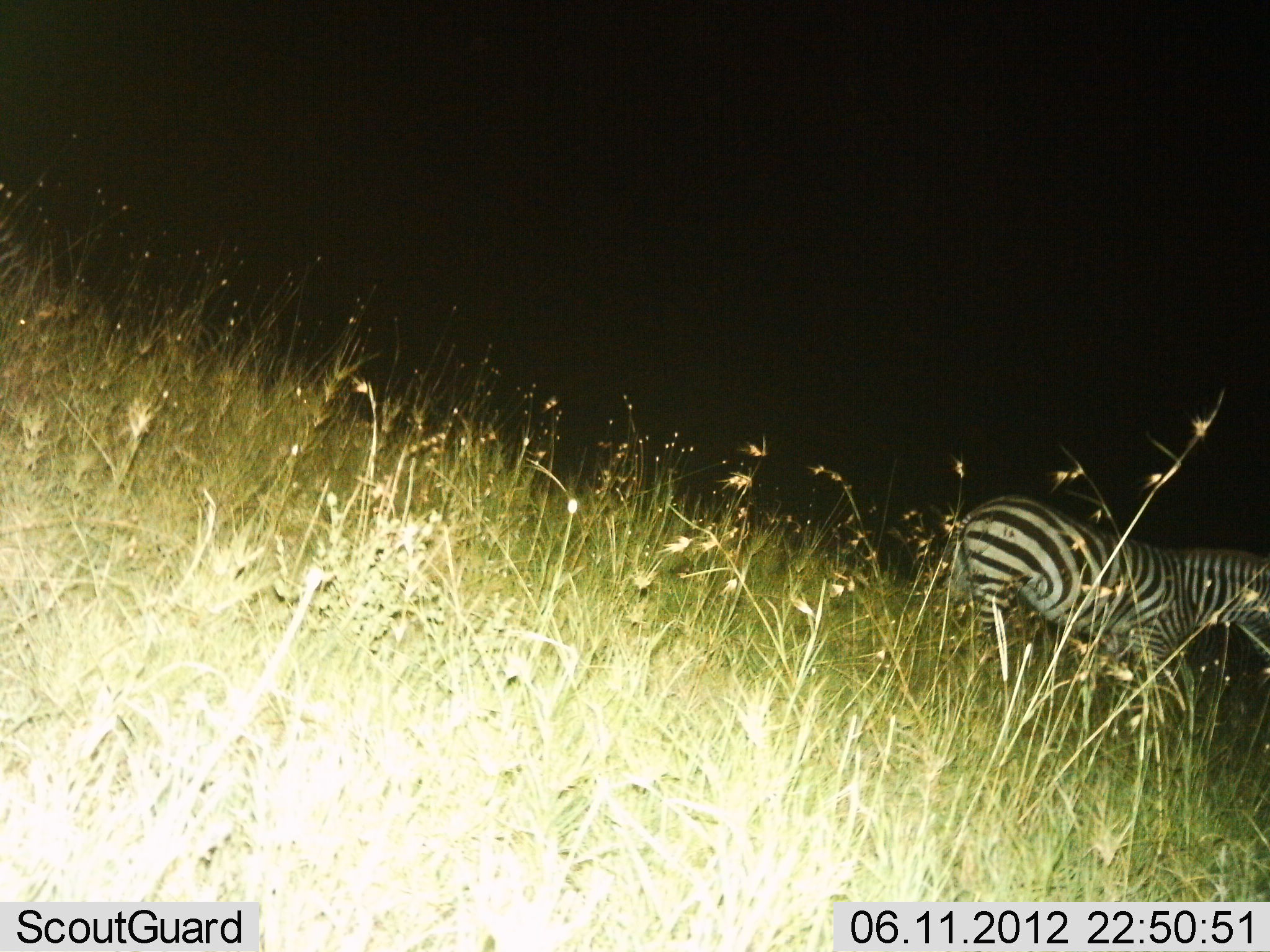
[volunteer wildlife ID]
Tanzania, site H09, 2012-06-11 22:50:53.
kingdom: Animalia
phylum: Chordata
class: Mammalia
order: Perissodactyla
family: Equidae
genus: Equus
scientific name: Equus quagga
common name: plains zebra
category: zebra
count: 1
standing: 50%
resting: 0%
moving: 50%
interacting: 0%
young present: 0%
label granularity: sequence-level